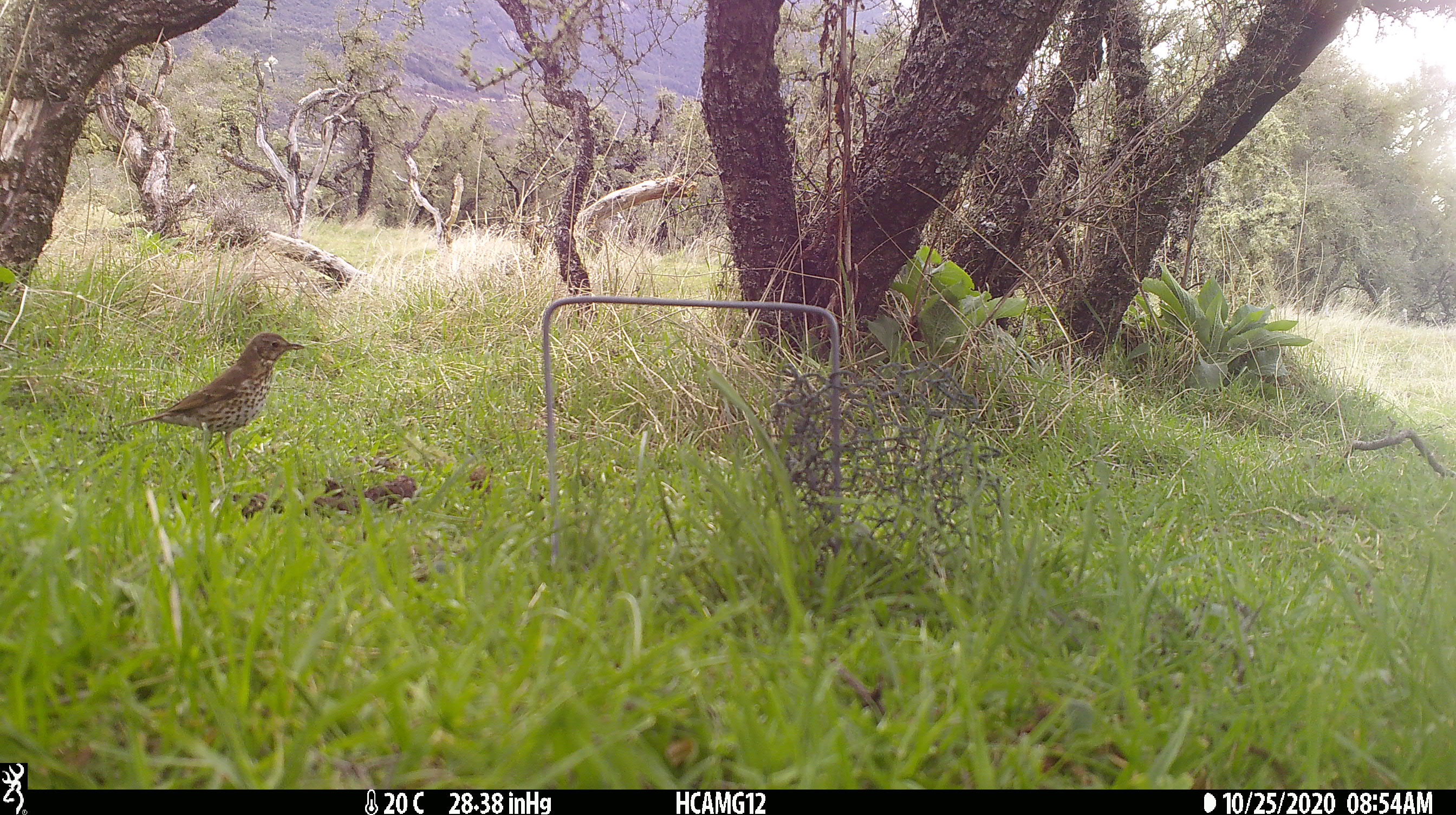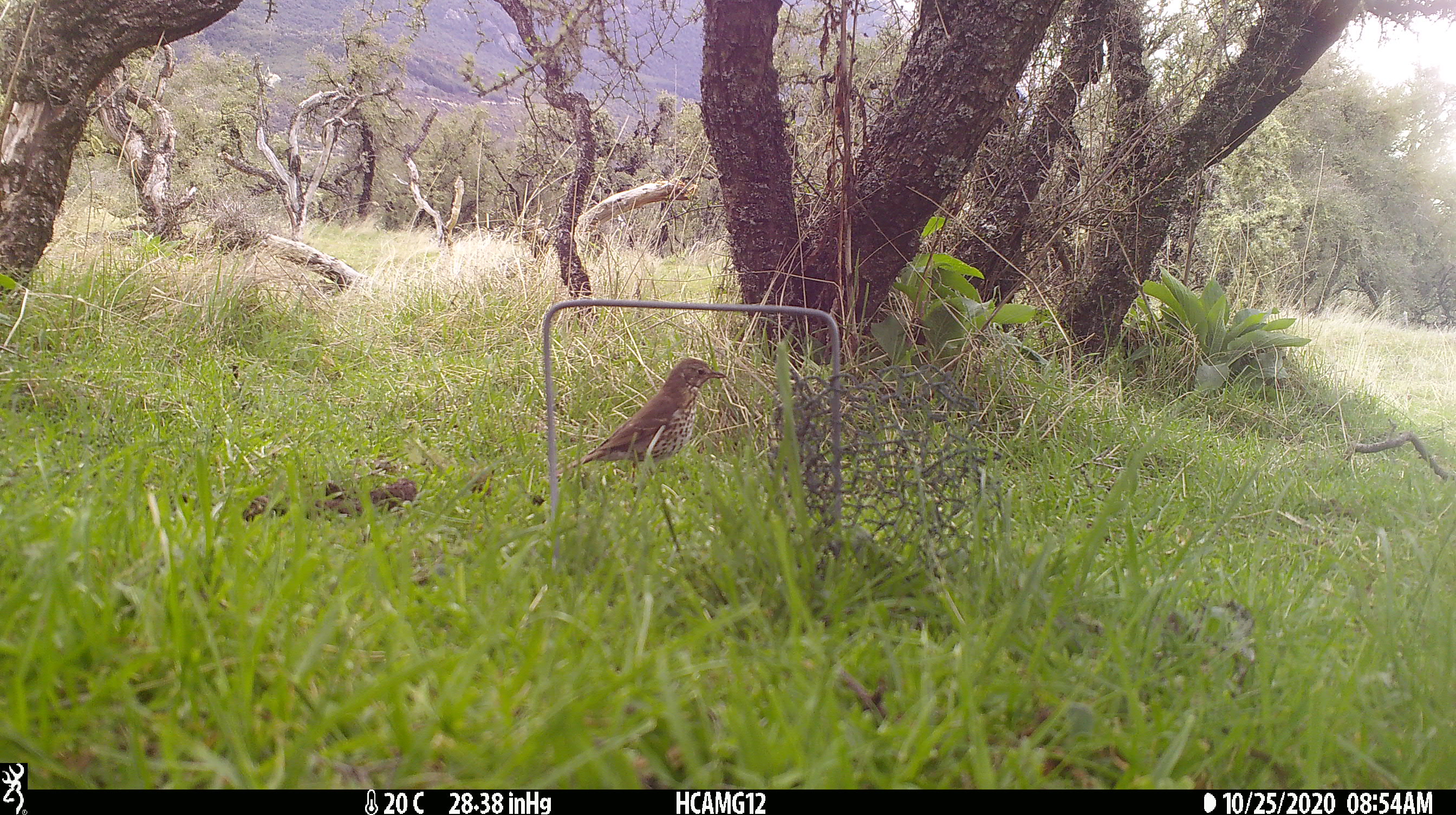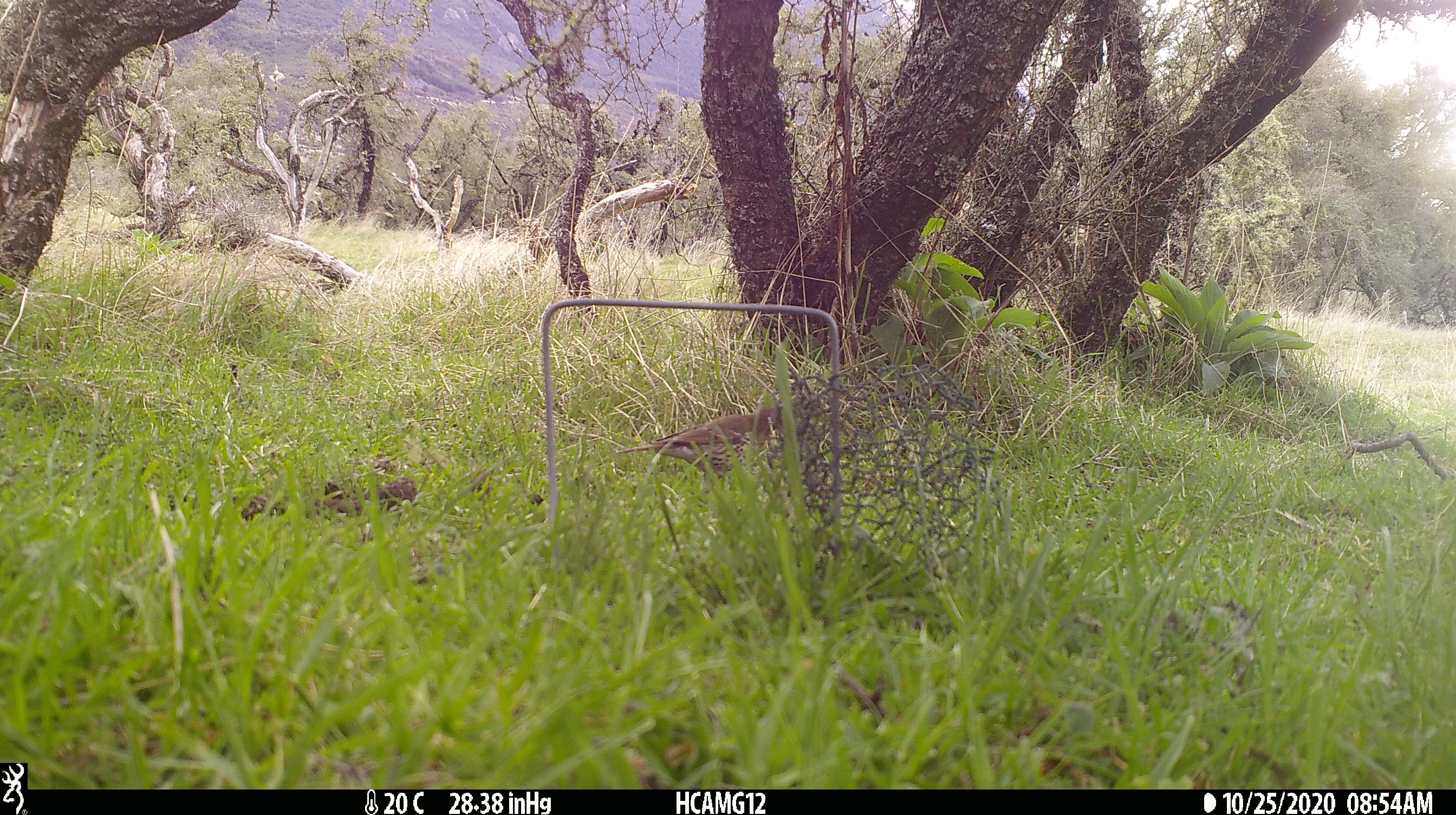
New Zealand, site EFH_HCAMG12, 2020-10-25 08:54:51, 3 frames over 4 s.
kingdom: Animalia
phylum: Chordata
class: Aves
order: Passeriformes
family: Turdidae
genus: Turdus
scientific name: Turdus philomelos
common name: song thrush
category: thrush